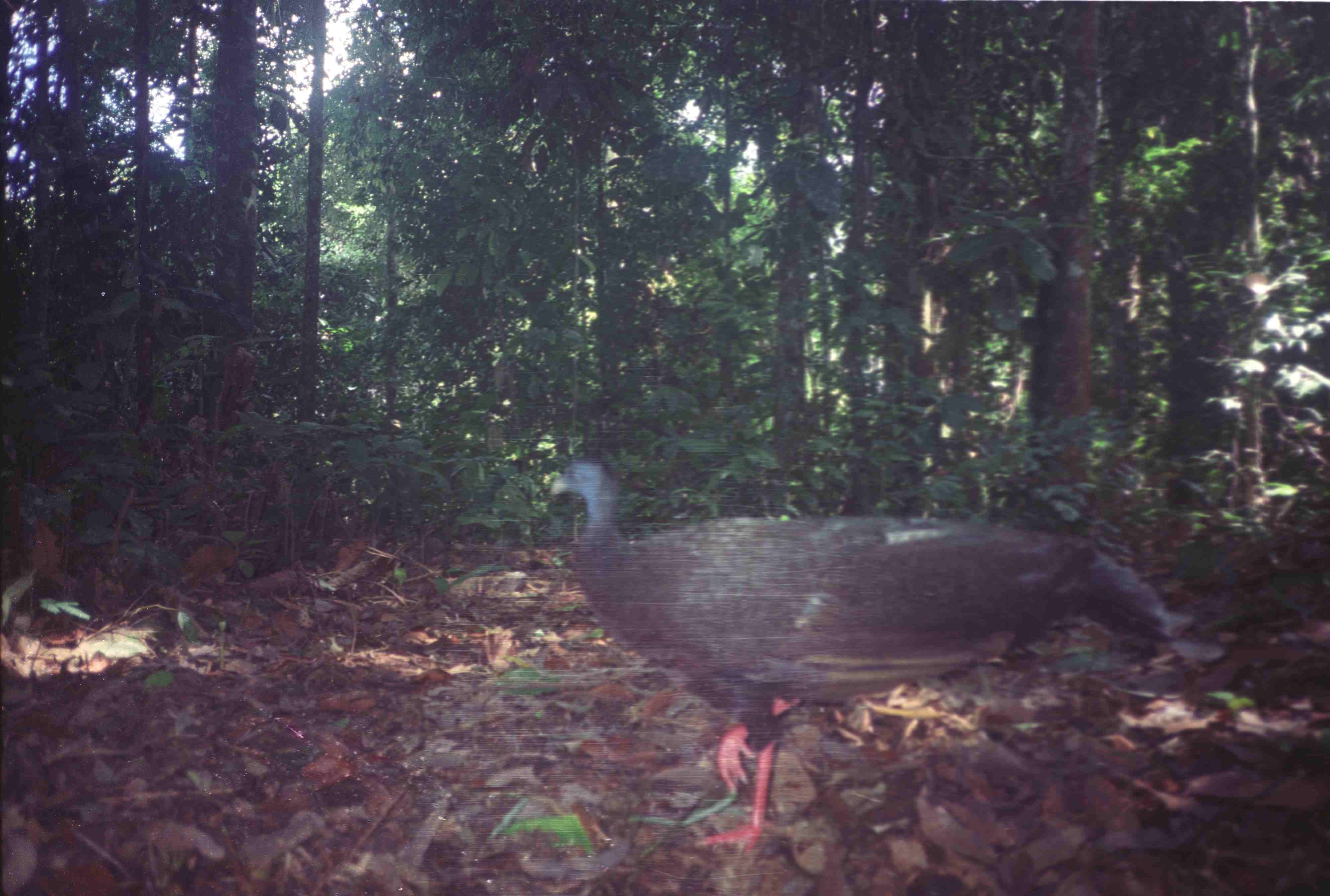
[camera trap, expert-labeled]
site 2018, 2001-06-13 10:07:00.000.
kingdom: Animalia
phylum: Chordata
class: Aves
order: Galliformes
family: Phasianidae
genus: Argusianus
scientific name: Argusianus argus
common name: great argus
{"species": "Argusianus argus (great argus)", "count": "1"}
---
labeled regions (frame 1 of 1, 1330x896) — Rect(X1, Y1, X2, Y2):
argusianus argus: Rect(538, 455, 1181, 852)